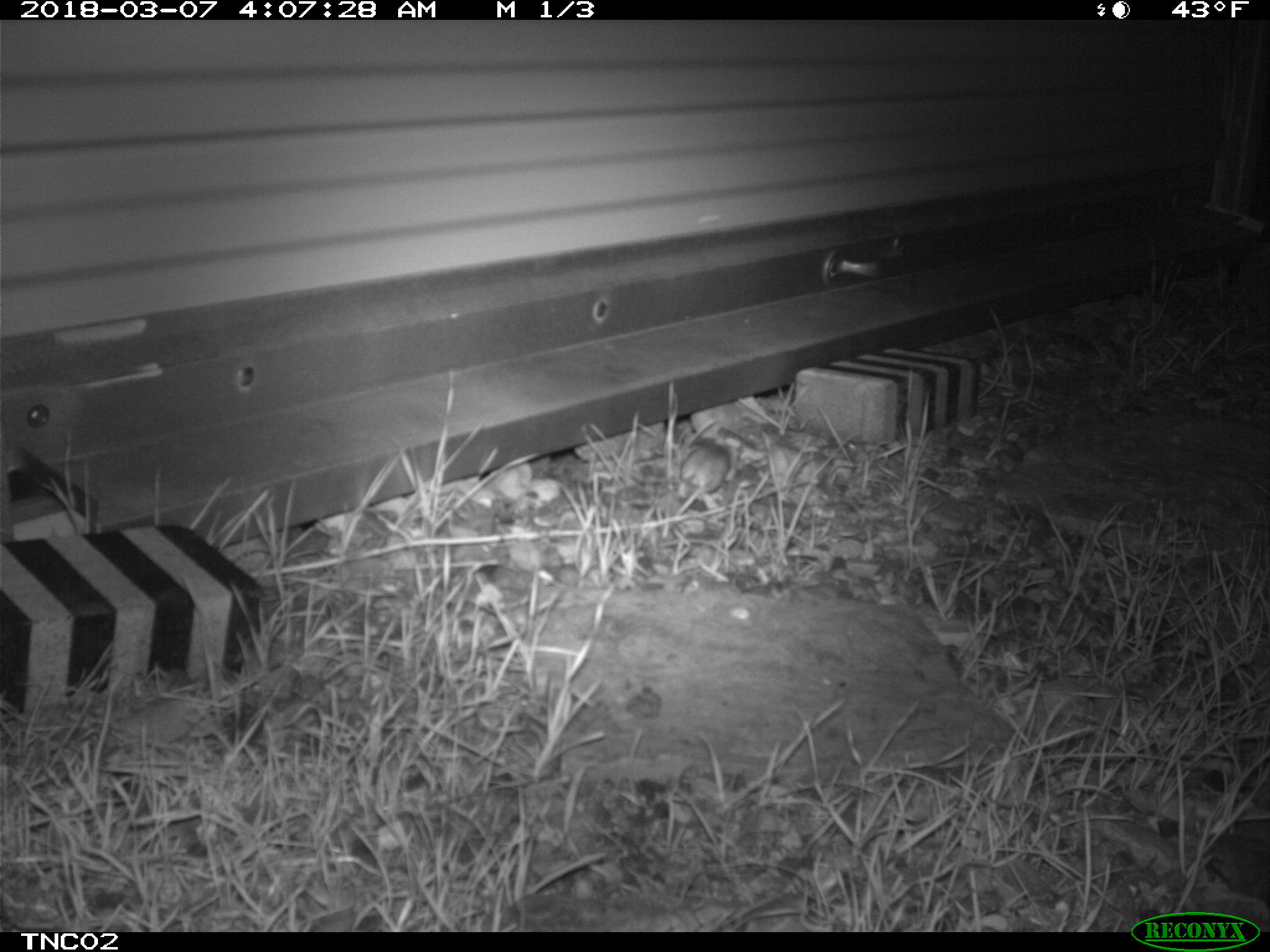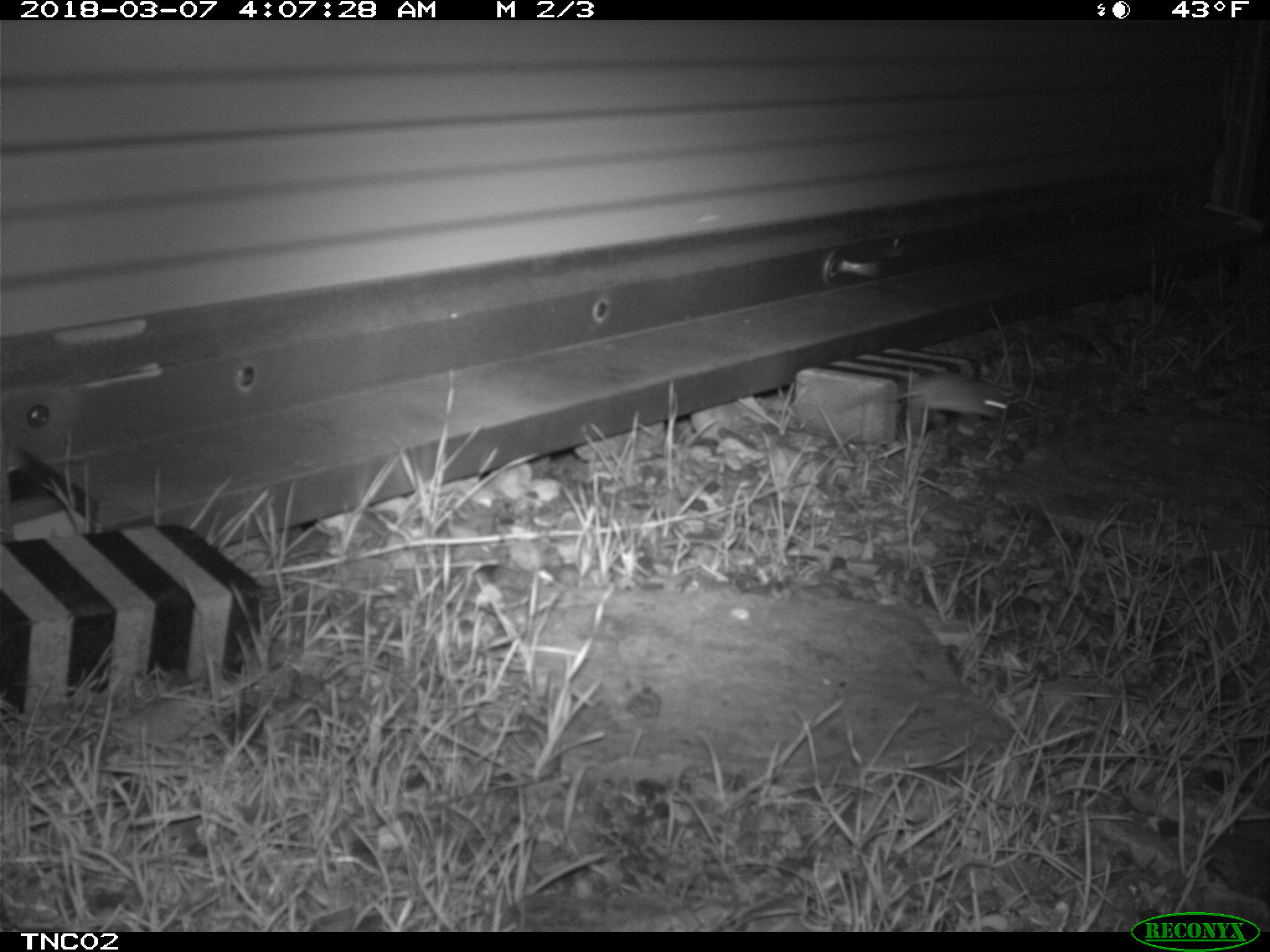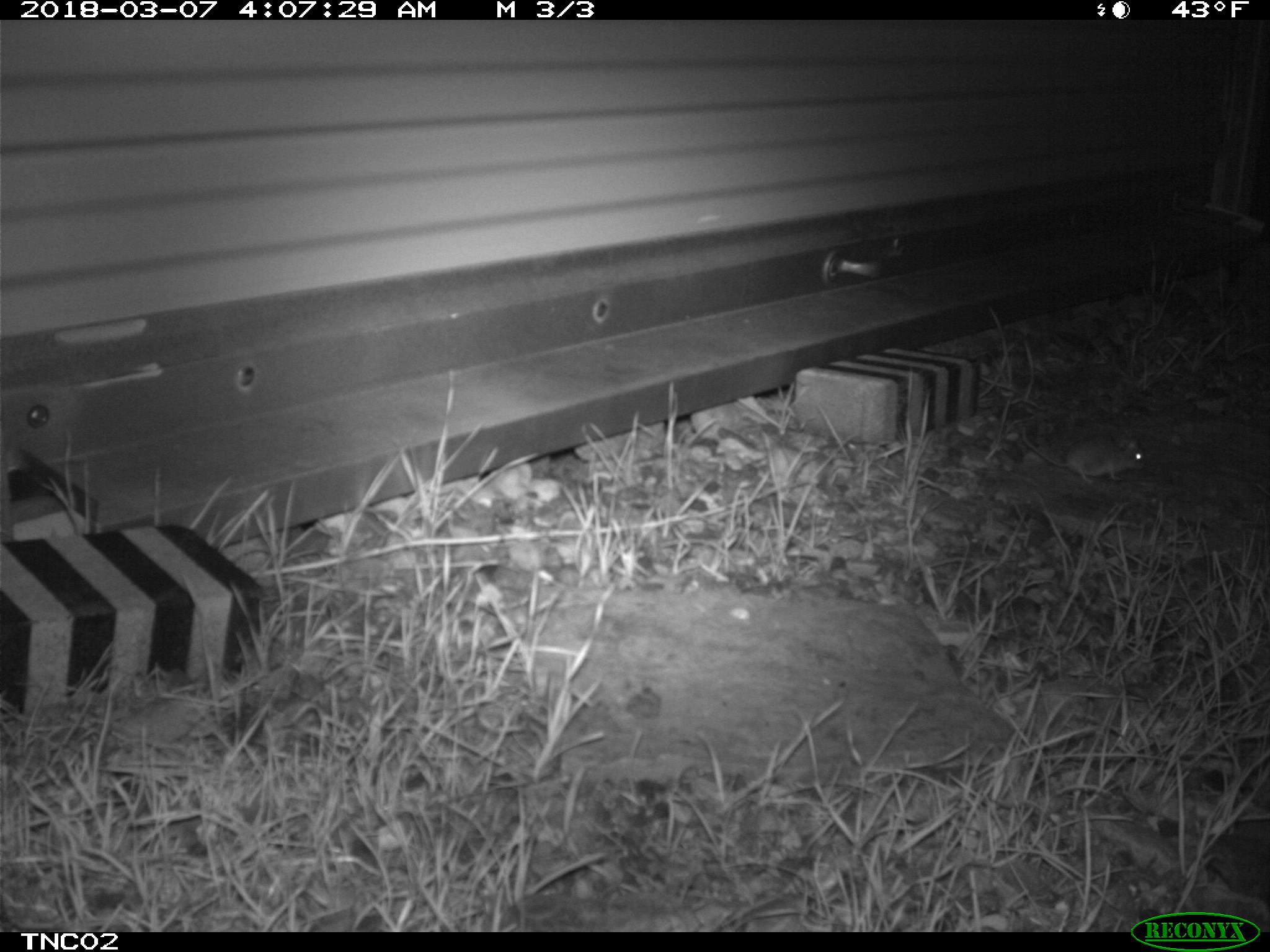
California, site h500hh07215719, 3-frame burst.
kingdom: Animalia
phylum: Chordata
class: Mammalia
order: Rodentia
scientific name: Rodentia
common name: rodent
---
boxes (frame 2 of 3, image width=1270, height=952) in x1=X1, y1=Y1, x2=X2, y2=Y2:
rodent: x1=834, y1=372, x2=1007, y2=418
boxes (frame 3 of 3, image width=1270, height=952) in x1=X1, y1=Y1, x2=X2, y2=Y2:
rodent: x1=1022, y1=425, x2=1145, y2=485